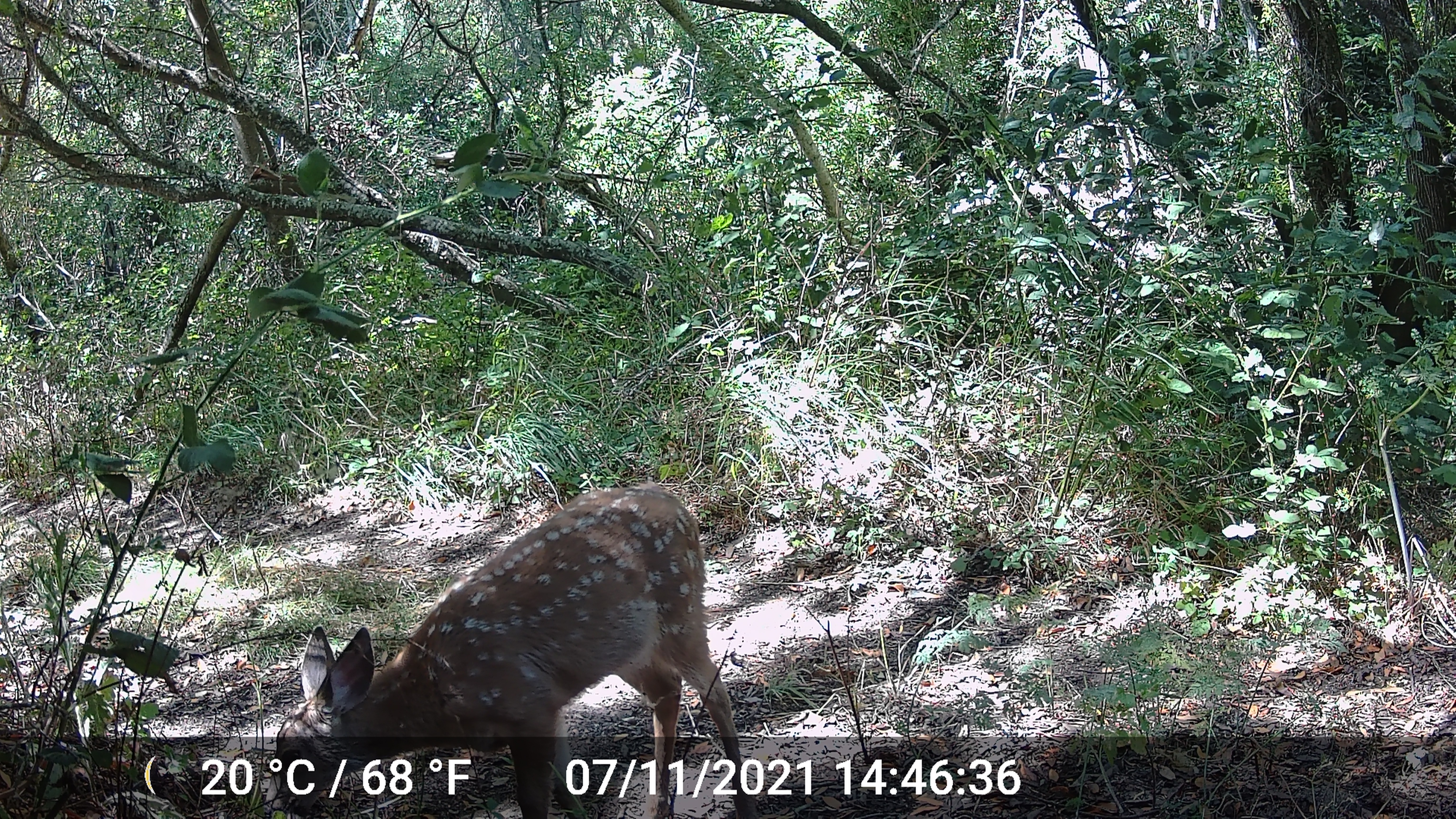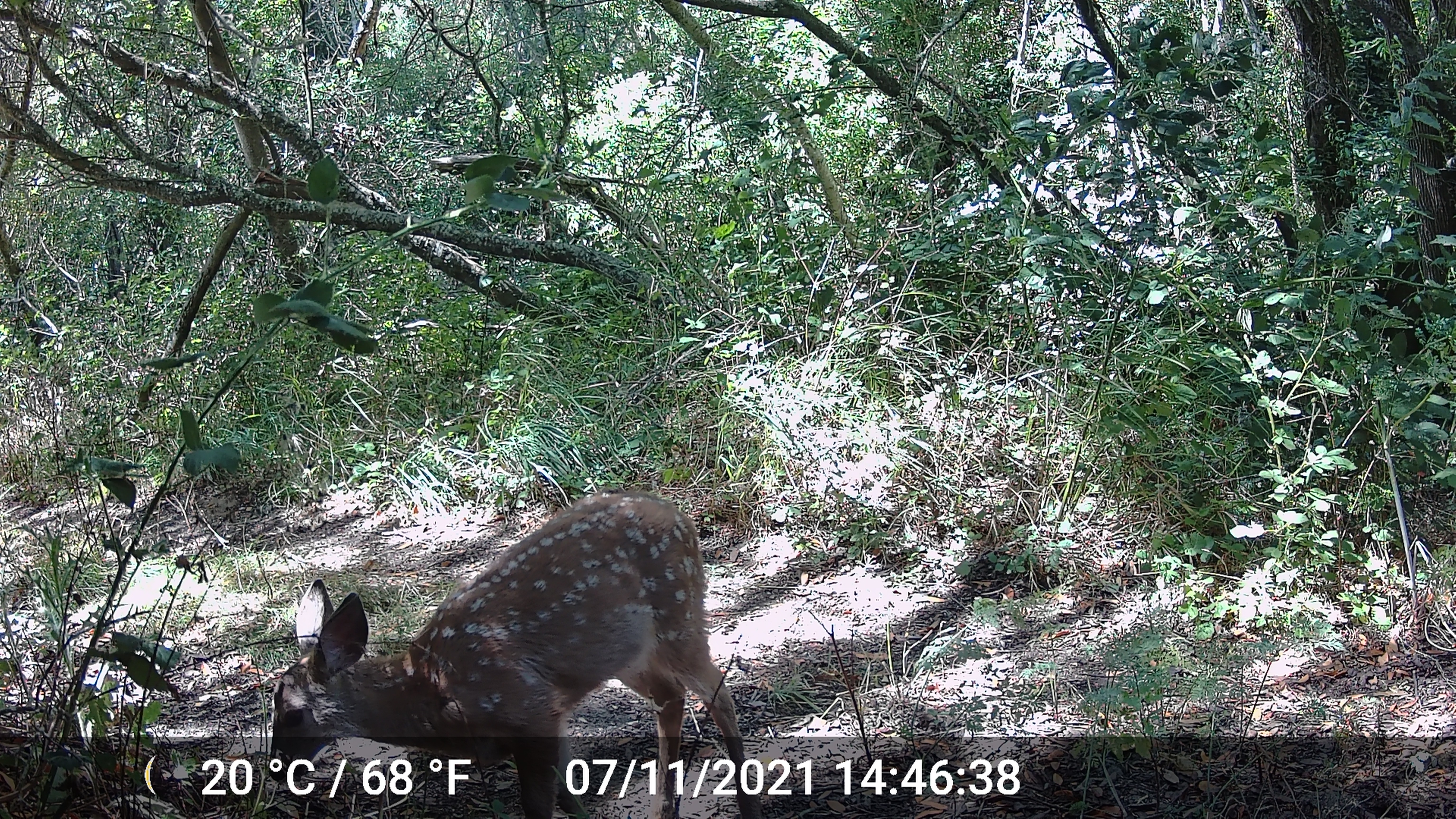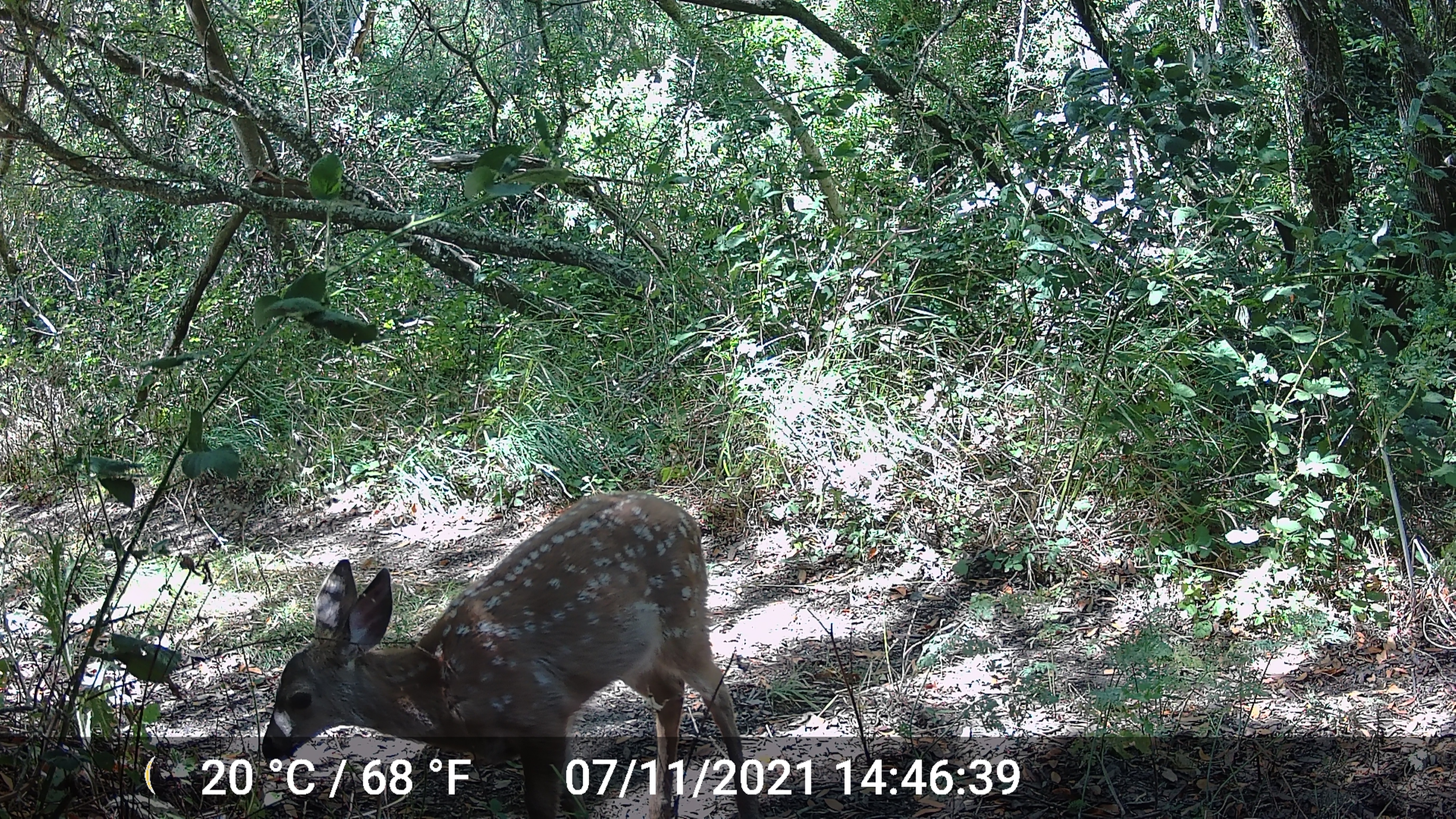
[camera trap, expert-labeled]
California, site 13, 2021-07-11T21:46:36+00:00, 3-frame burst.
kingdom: Animalia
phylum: Chordata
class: Mammalia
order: Artiodactyla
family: Cervidae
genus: Odocoileus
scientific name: Odocoileus hemionus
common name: mule deer